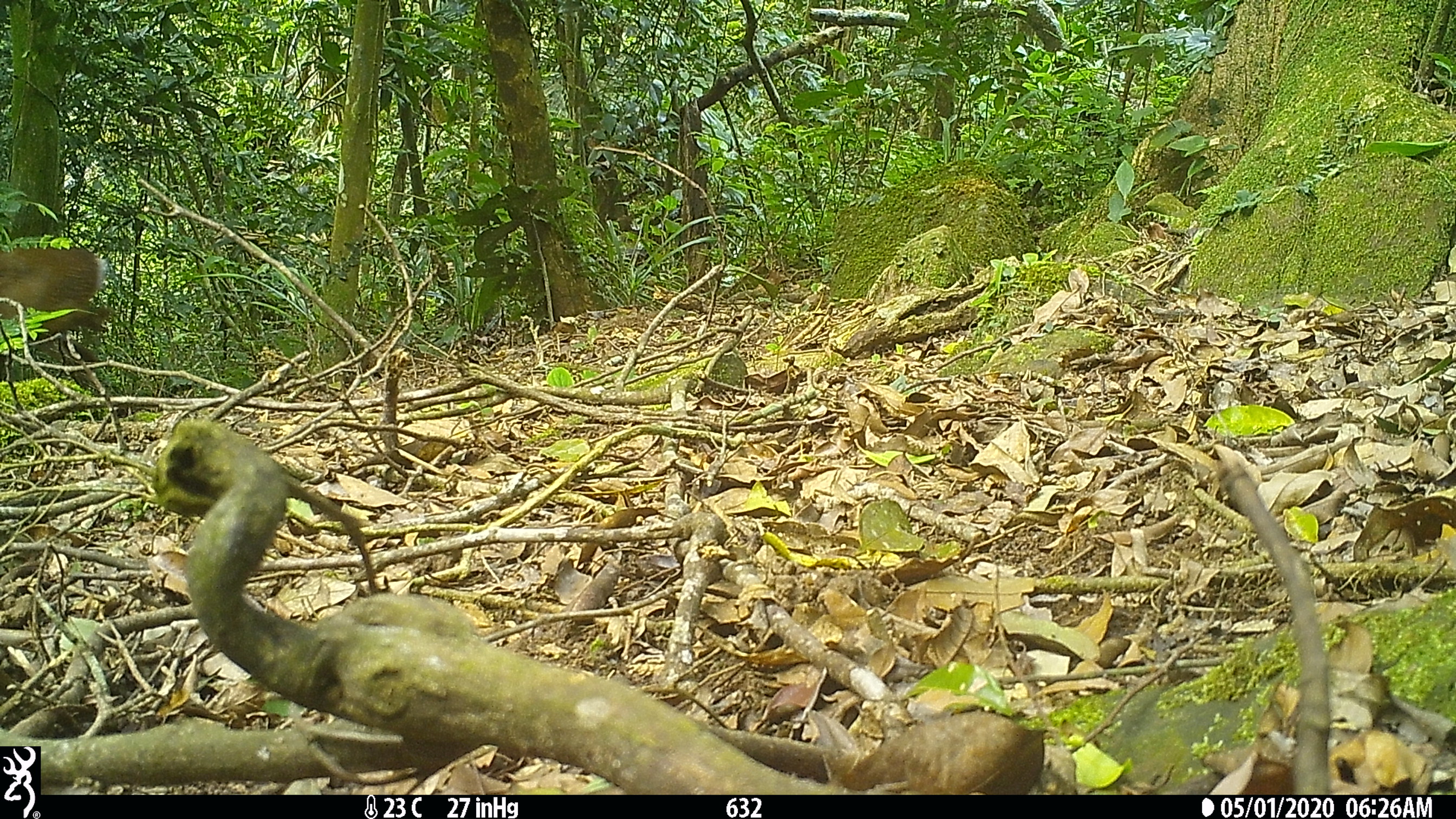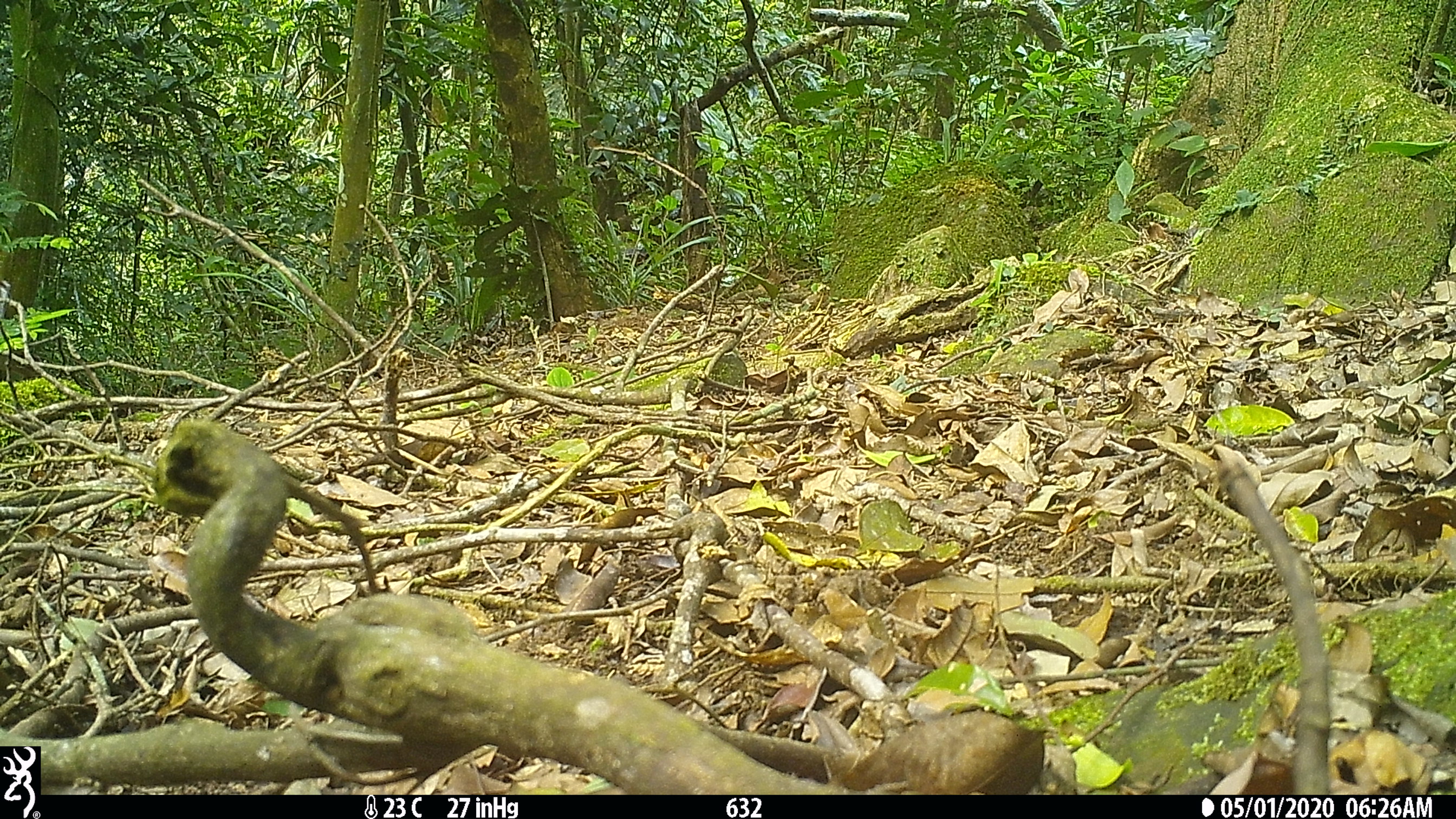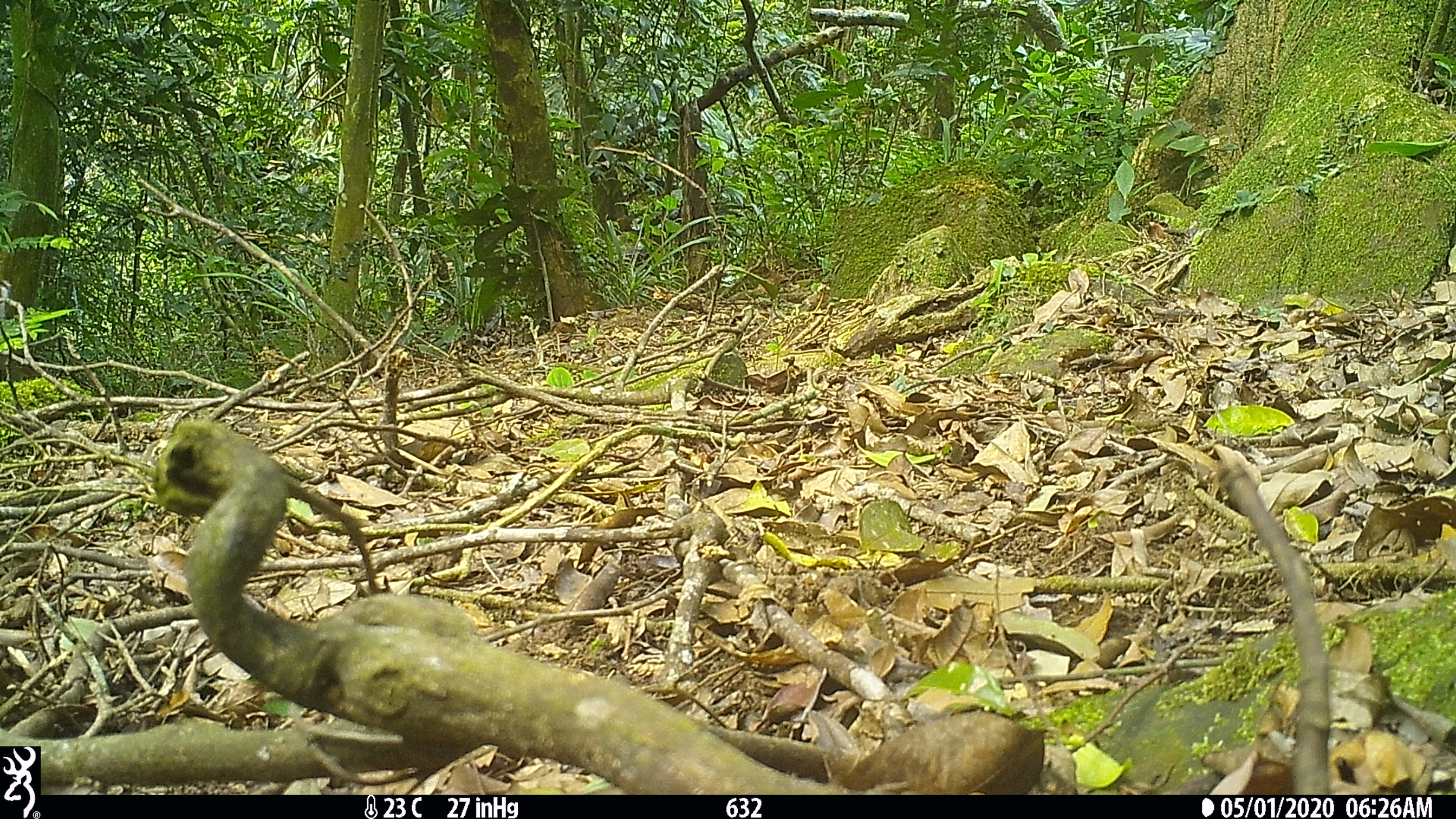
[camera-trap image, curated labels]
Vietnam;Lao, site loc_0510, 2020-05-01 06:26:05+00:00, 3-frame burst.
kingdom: Animalia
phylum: Chordata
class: Mammalia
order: Artiodactyla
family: Cervidae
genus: Muntiacus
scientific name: Muntiacus vuquangensis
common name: large-antlered muntjac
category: large antlered muntjac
Large antlered muntjac (large-antlered muntjac) (Muntiacus vuquangensis). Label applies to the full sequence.